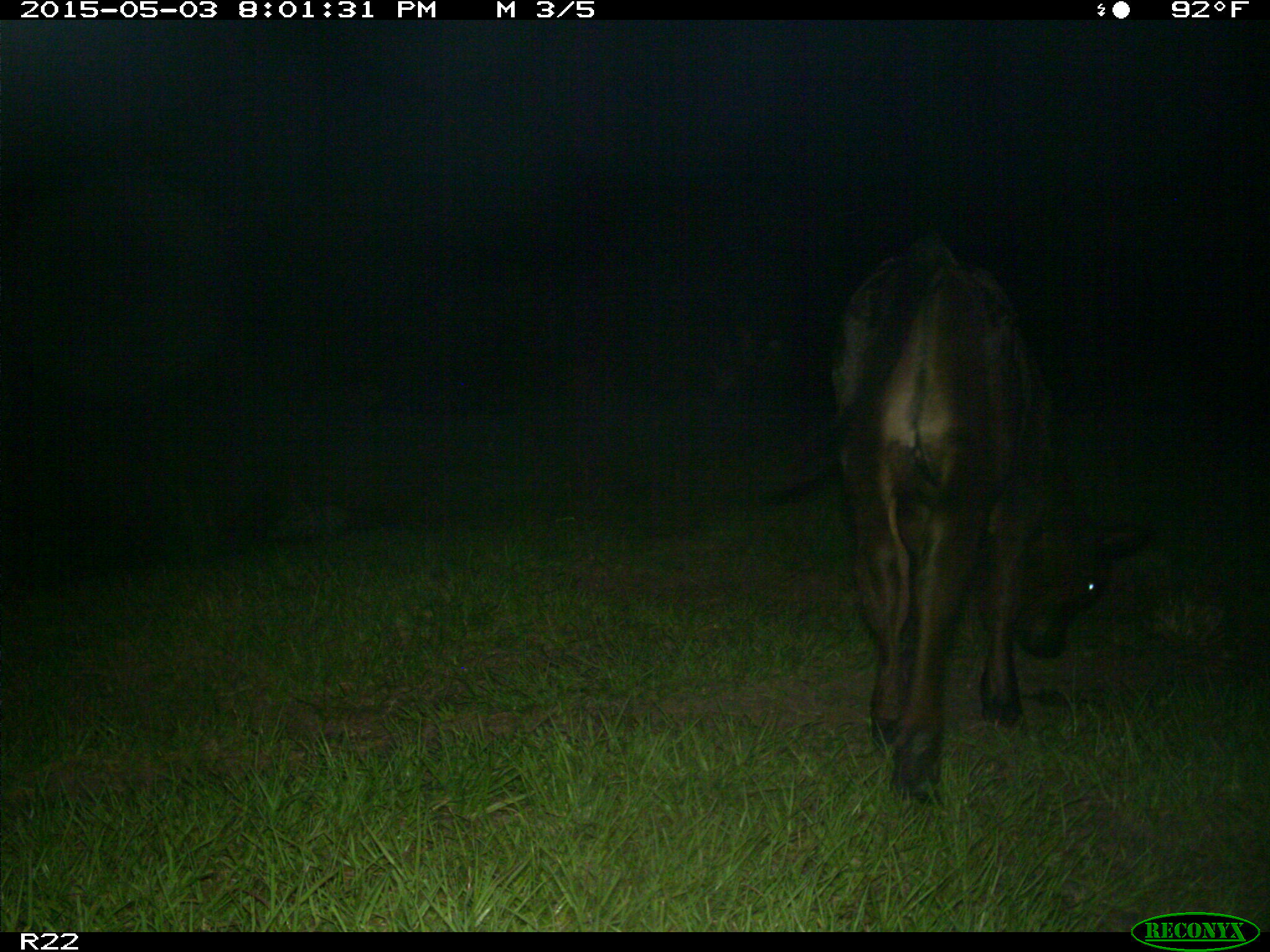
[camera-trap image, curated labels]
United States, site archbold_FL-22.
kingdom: Animalia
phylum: Chordata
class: Mammalia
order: Artiodactyla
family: Bovidae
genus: Bos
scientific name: Bos taurus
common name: domestic cow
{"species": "Bos taurus (domestic cow)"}